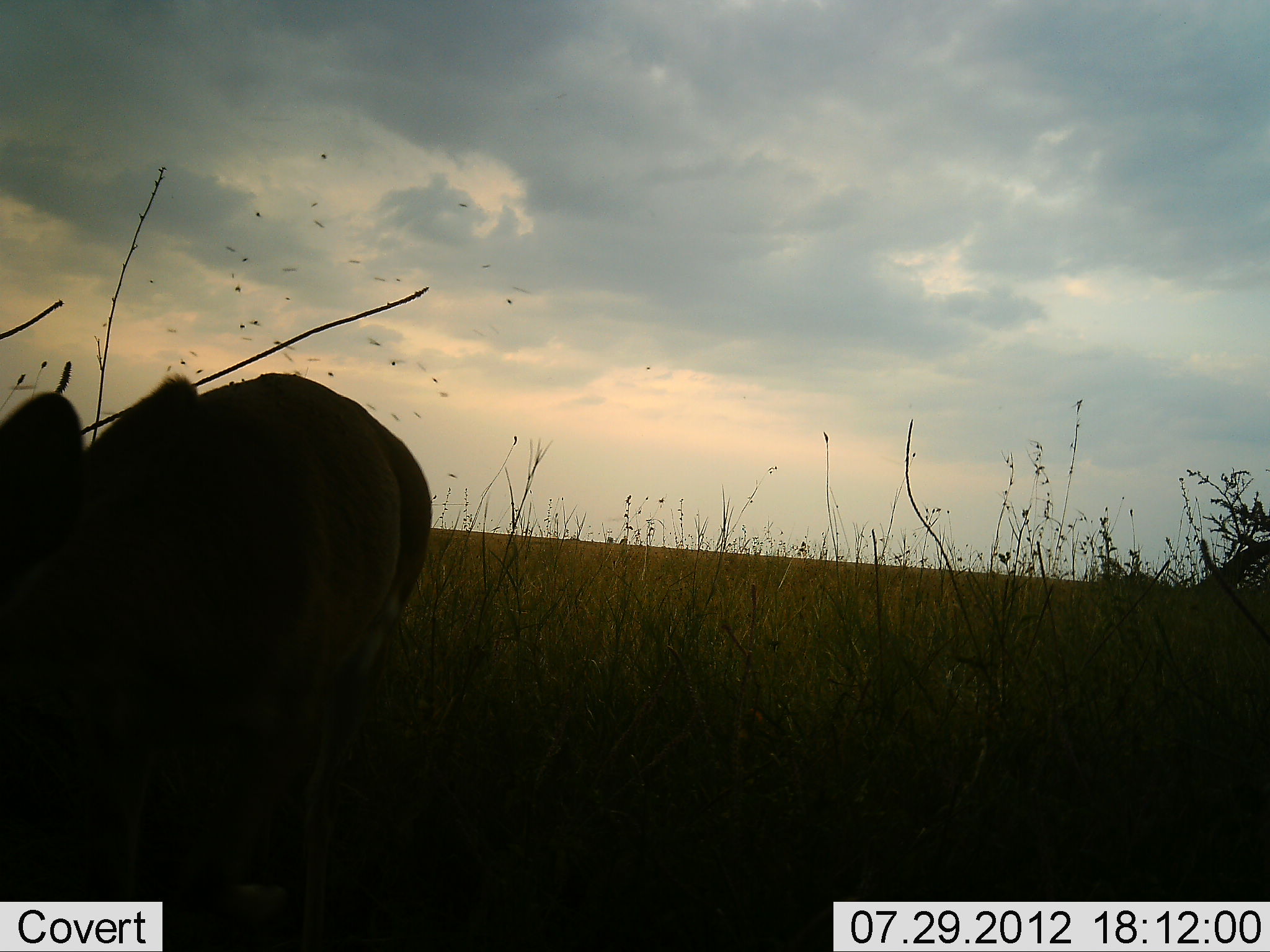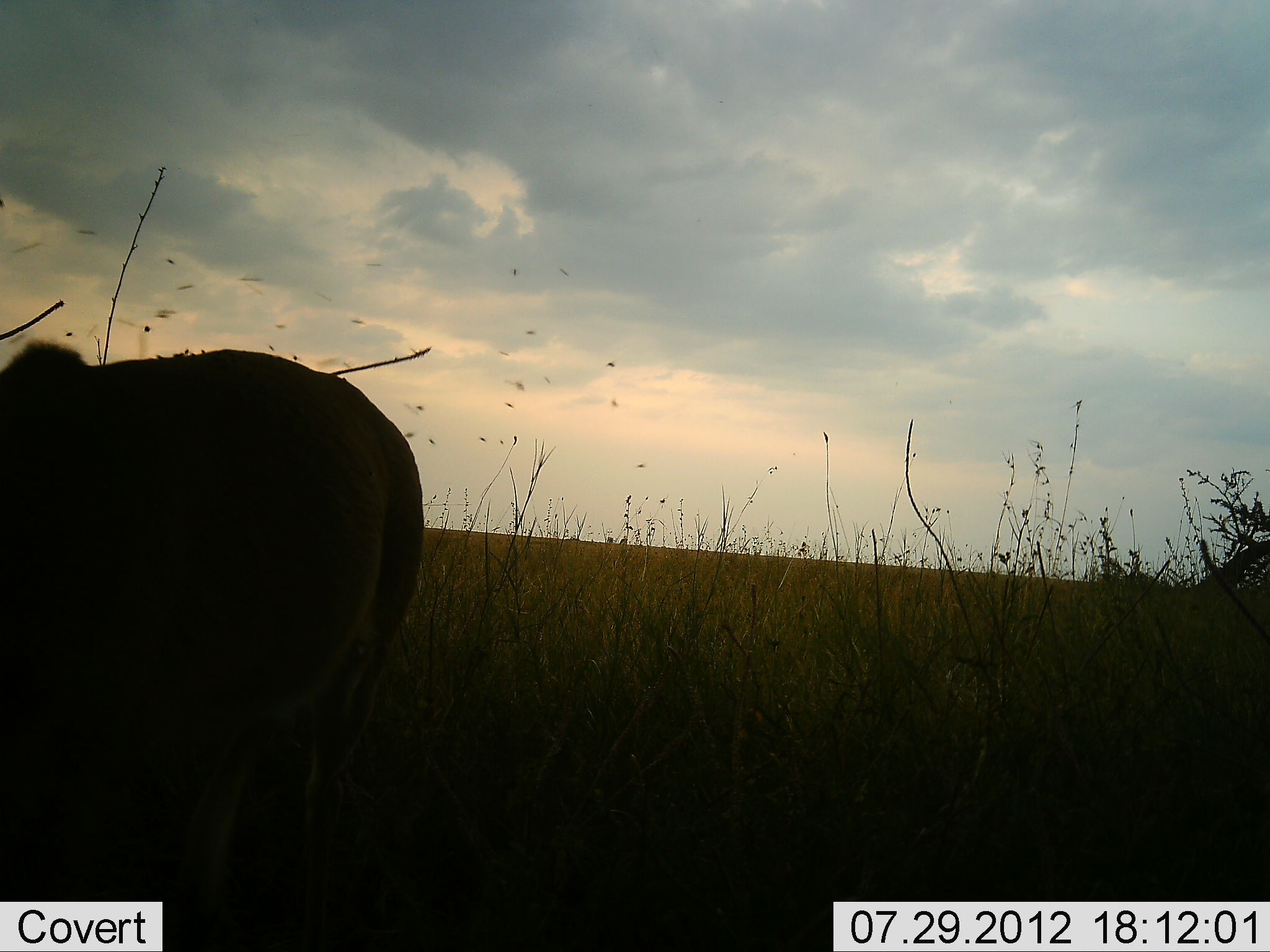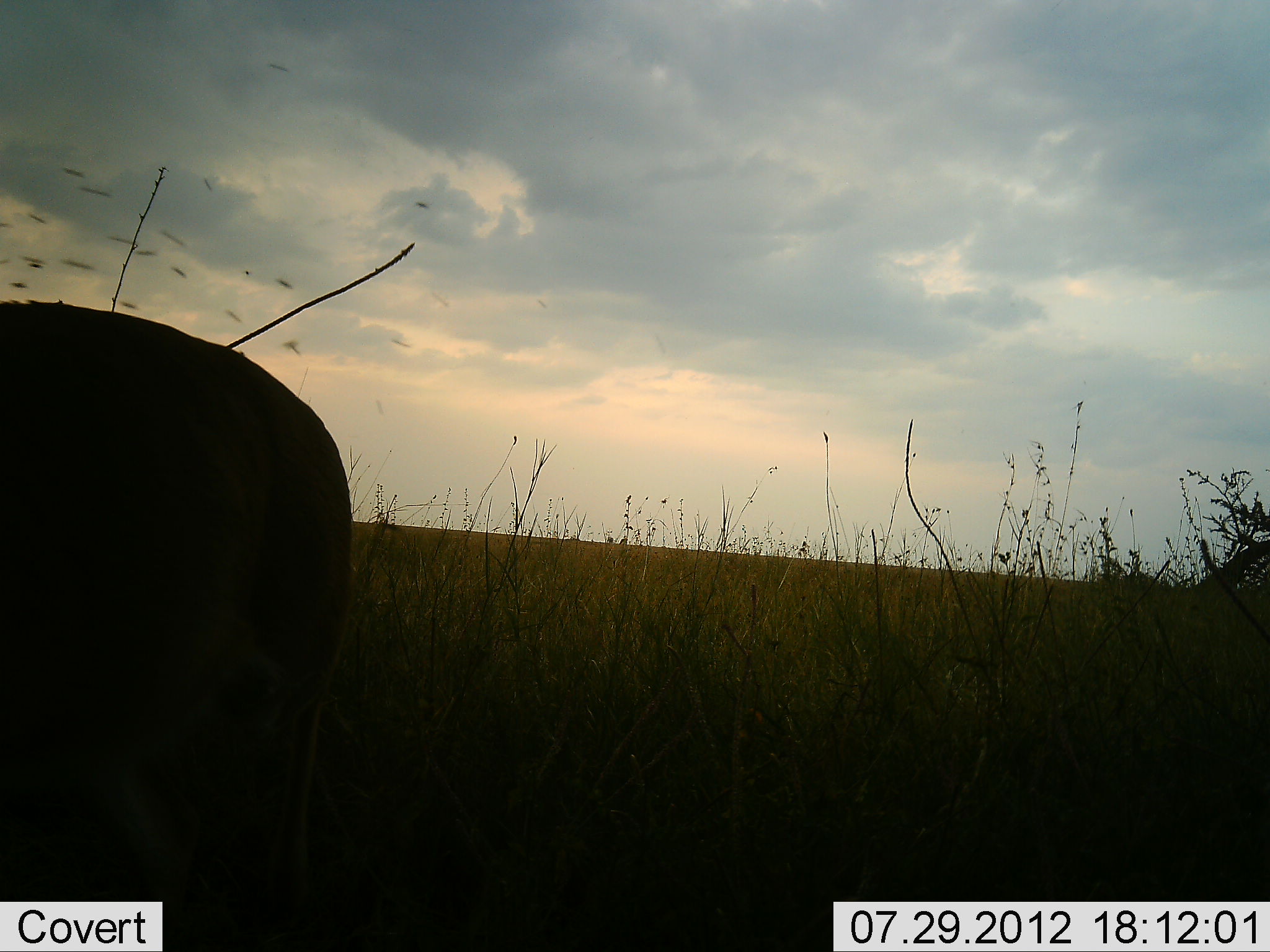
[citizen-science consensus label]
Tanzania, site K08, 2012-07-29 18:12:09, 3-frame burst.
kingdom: Animalia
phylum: Chordata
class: Mammalia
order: Artiodactyla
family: Bovidae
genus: Connochaetes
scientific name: Connochaetes taurinus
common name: blue wildebeest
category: wildebeest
Wildebeest (blue wildebeest) (Connochaetes taurinus), count 1. Behavior (volunteer vote fractions): standing 33%, resting 33%, moving 33%, interacting 0%. Young present (vote fraction): 0%. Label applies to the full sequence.